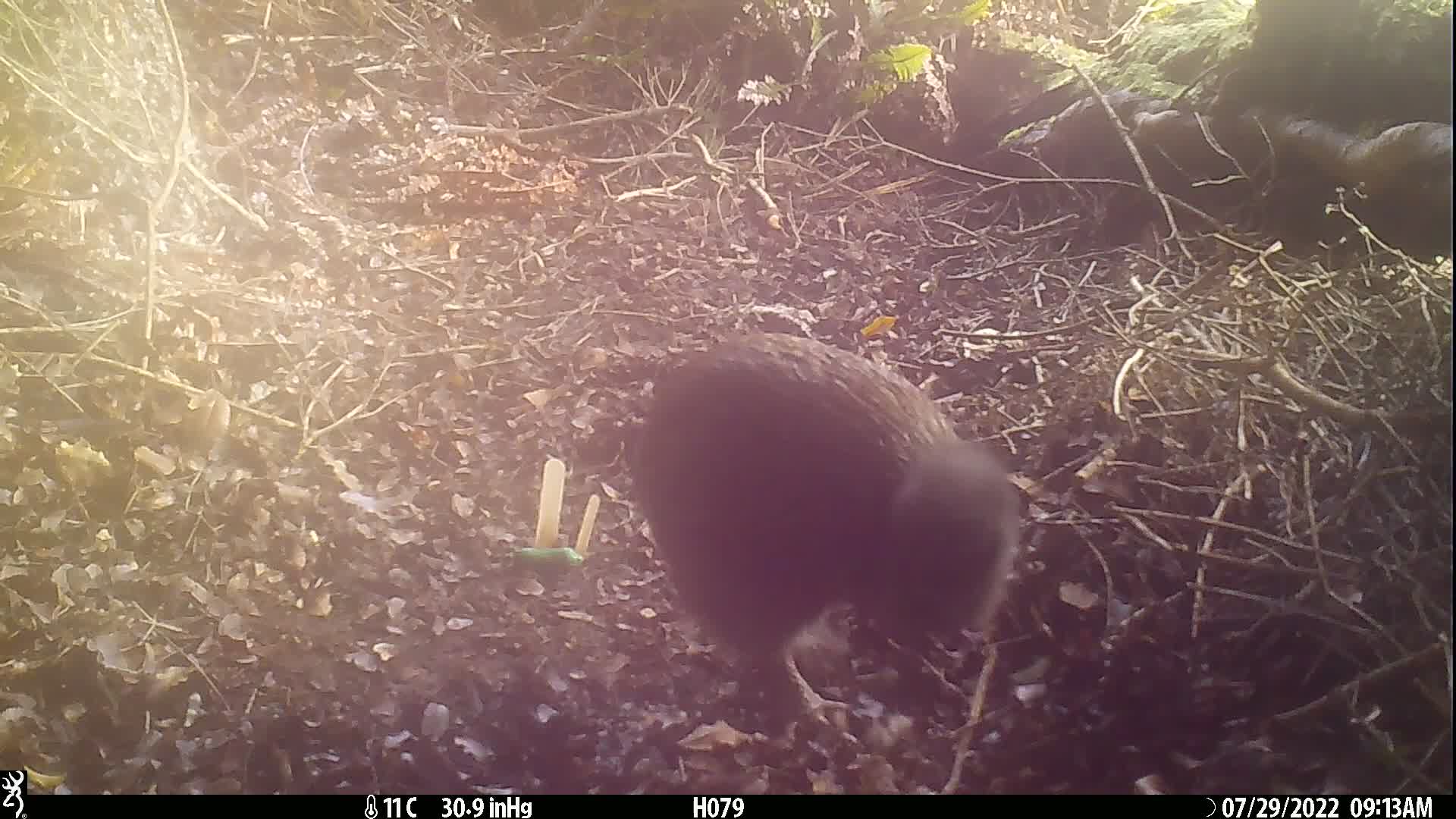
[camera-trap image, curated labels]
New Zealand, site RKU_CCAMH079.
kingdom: Animalia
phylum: Chordata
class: Aves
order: Apterygiformes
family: Apterygidae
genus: Apteryx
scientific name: Apteryx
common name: kiwi